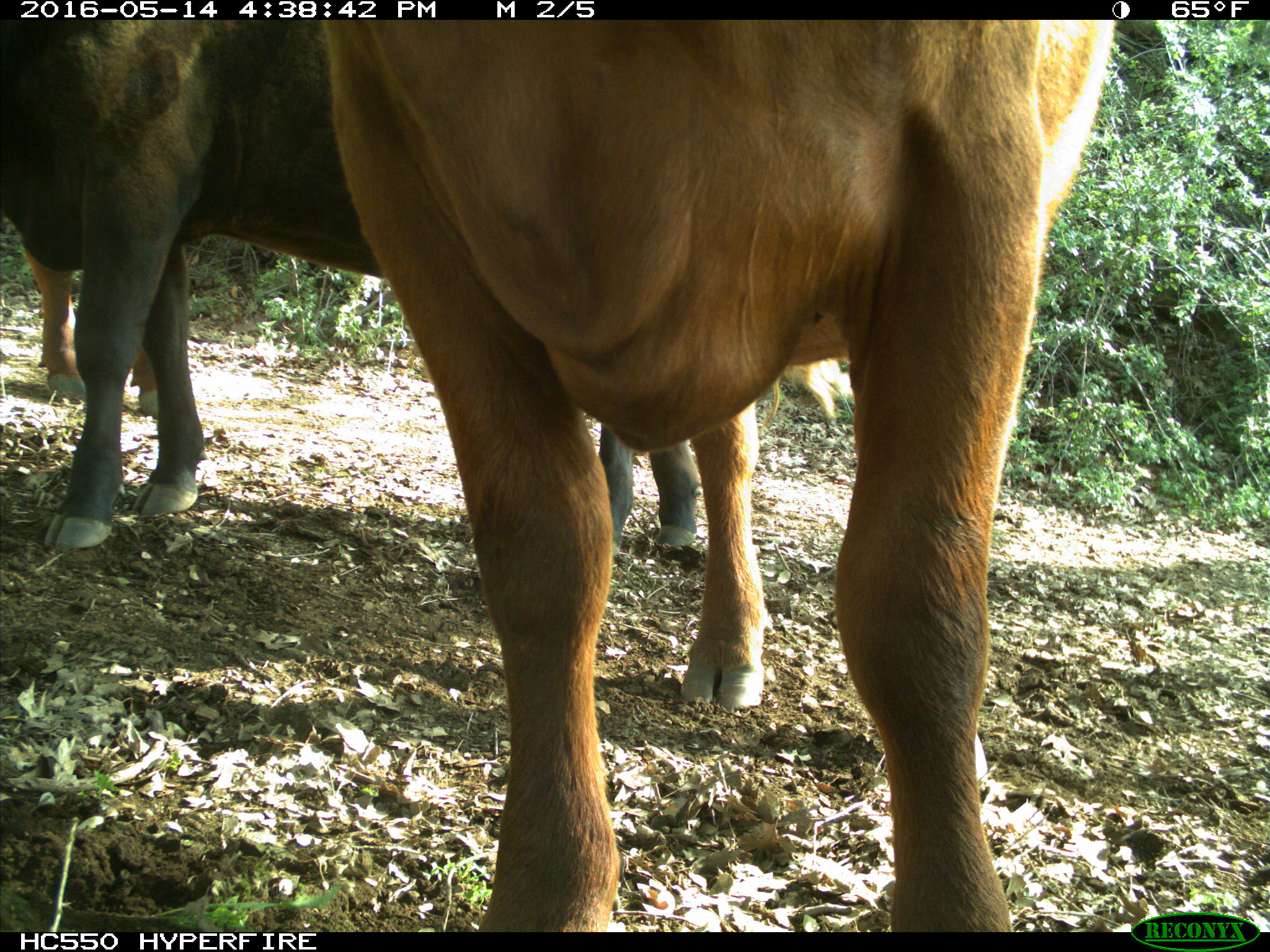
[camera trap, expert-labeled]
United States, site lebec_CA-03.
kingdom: Animalia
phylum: Chordata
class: Mammalia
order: Artiodactyla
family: Bovidae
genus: Bos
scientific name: Bos taurus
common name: domestic cow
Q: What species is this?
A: Bos taurus (domestic cow).